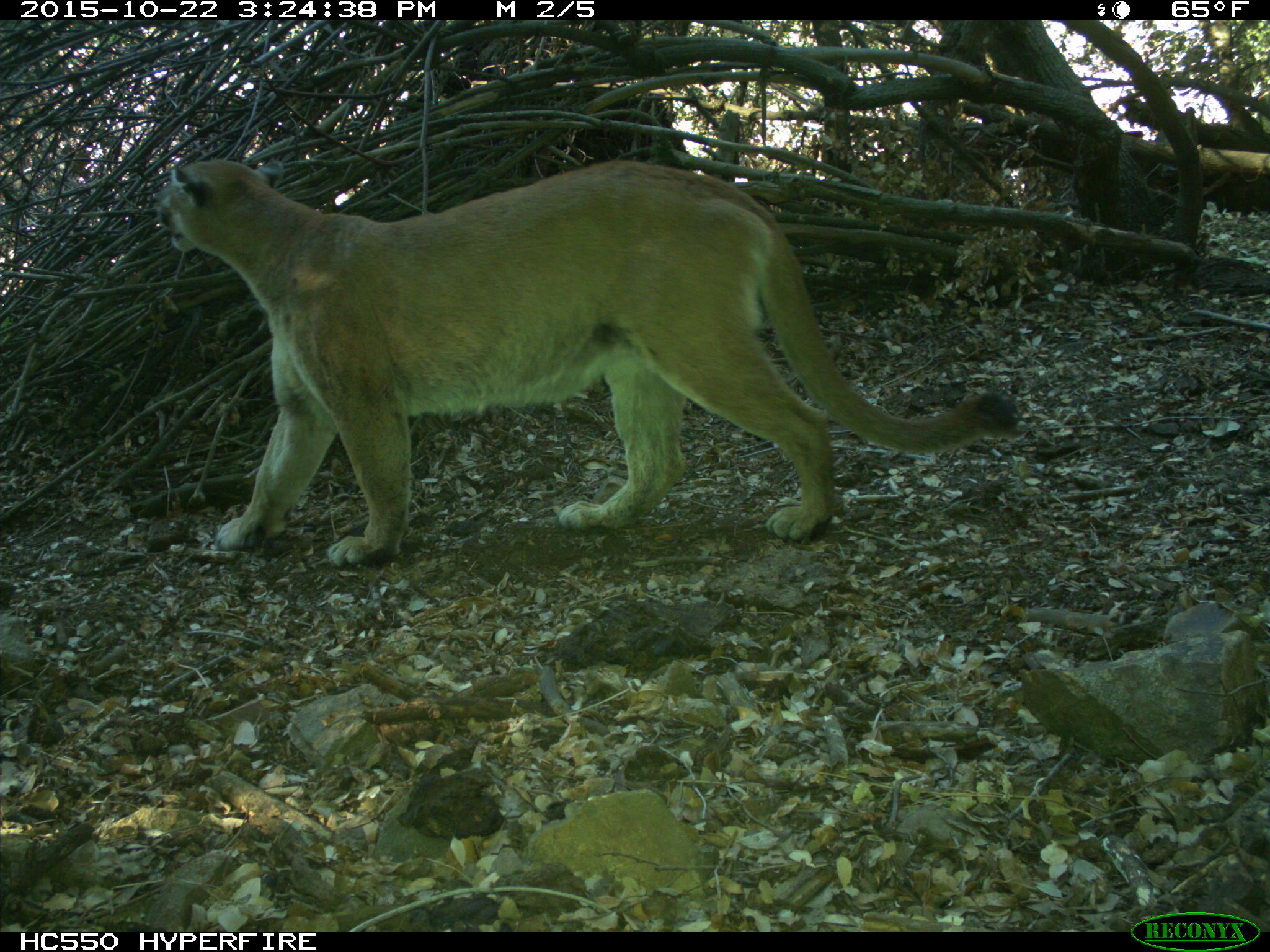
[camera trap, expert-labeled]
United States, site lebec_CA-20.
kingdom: Animalia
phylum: Chordata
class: Mammalia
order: Carnivora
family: Felidae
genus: Puma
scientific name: Puma concolor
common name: mountain lion